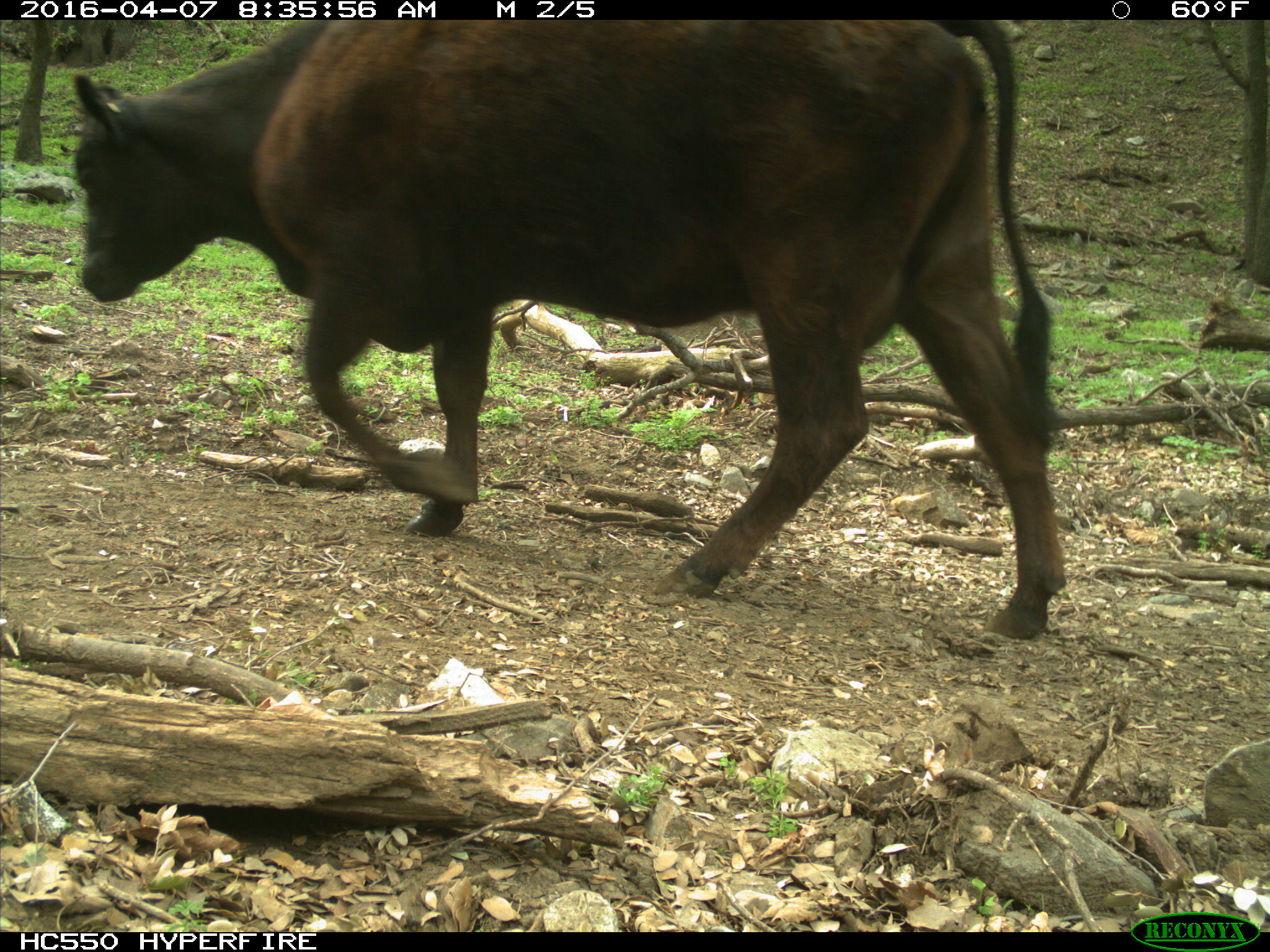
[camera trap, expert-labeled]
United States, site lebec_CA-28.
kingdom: Animalia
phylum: Chordata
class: Mammalia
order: Artiodactyla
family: Bovidae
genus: Bos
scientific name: Bos taurus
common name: domestic cow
Bos taurus (domestic cow).